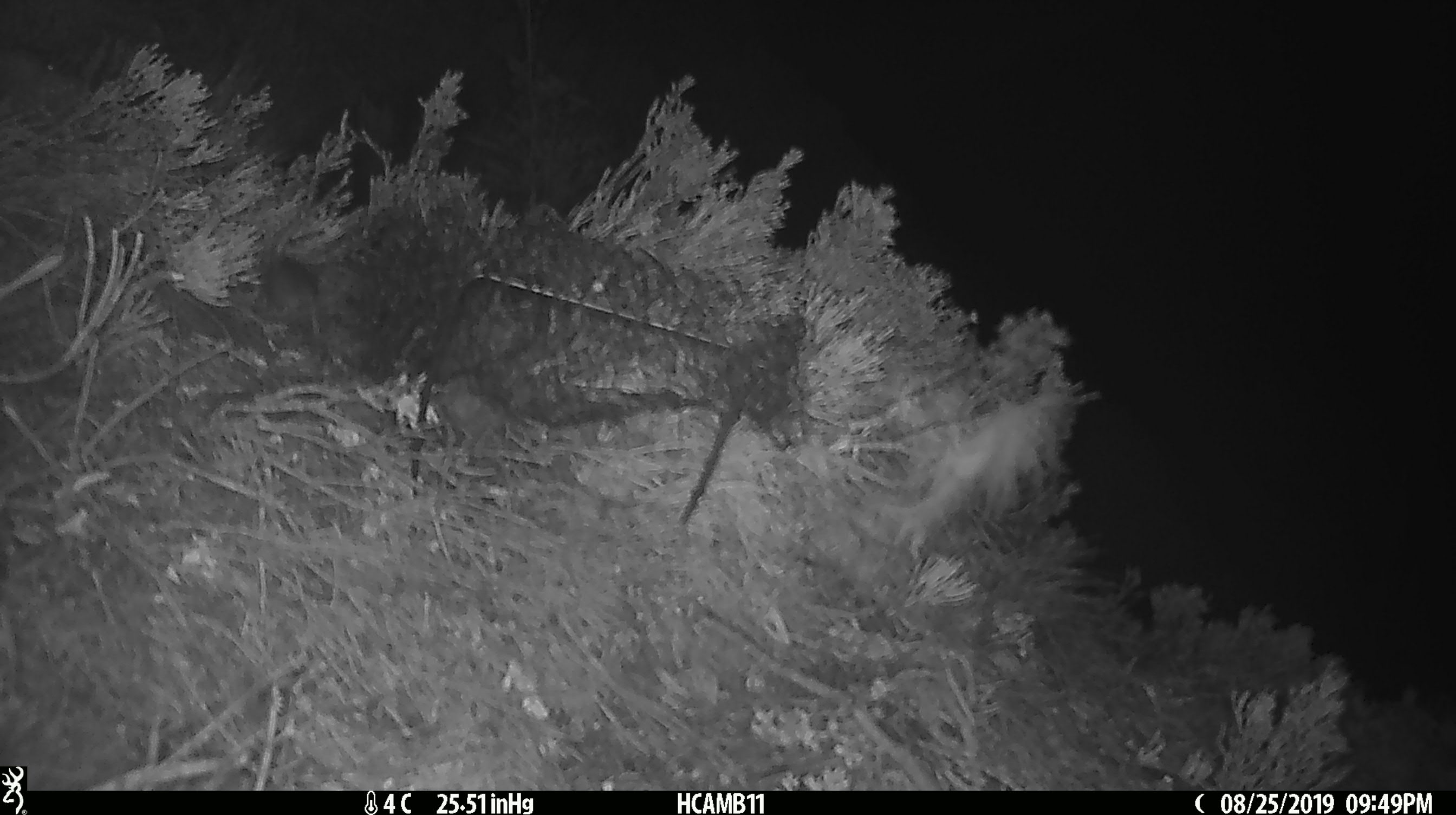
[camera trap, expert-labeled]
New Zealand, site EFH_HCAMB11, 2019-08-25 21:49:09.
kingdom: Animalia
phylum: Chordata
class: Mammalia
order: Rodentia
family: Muridae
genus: Mus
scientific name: Mus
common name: mouse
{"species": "mouse (Mus)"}